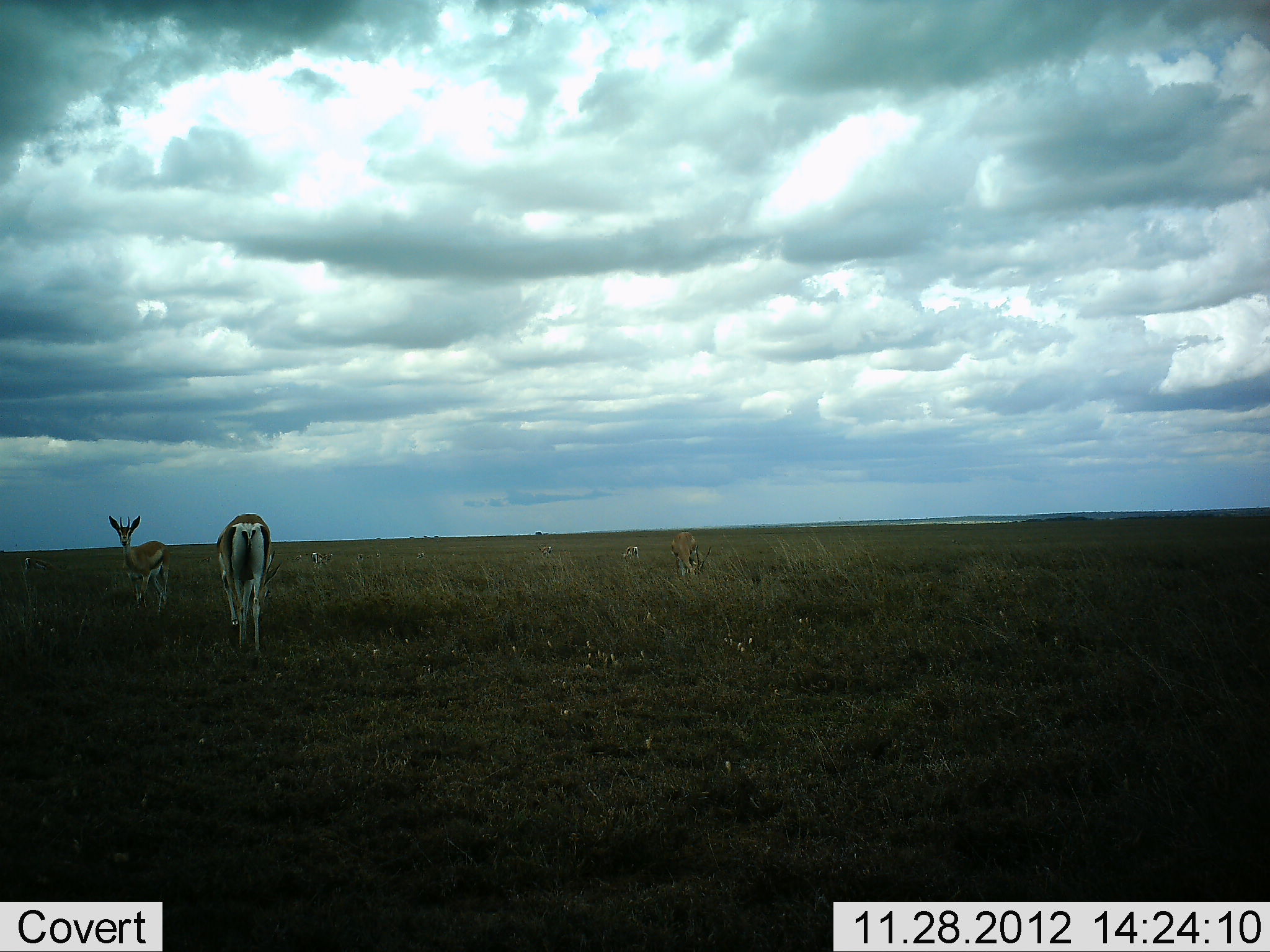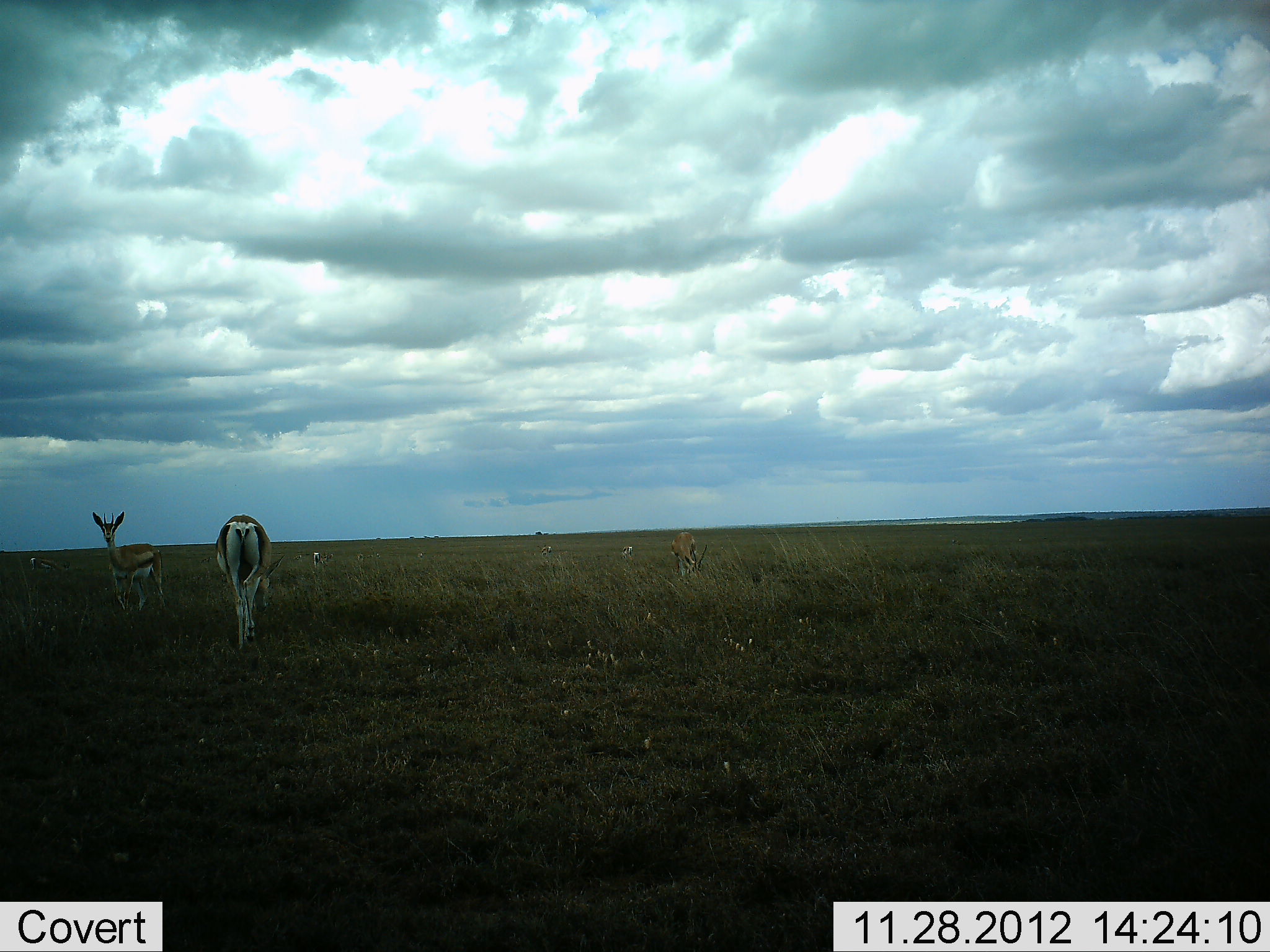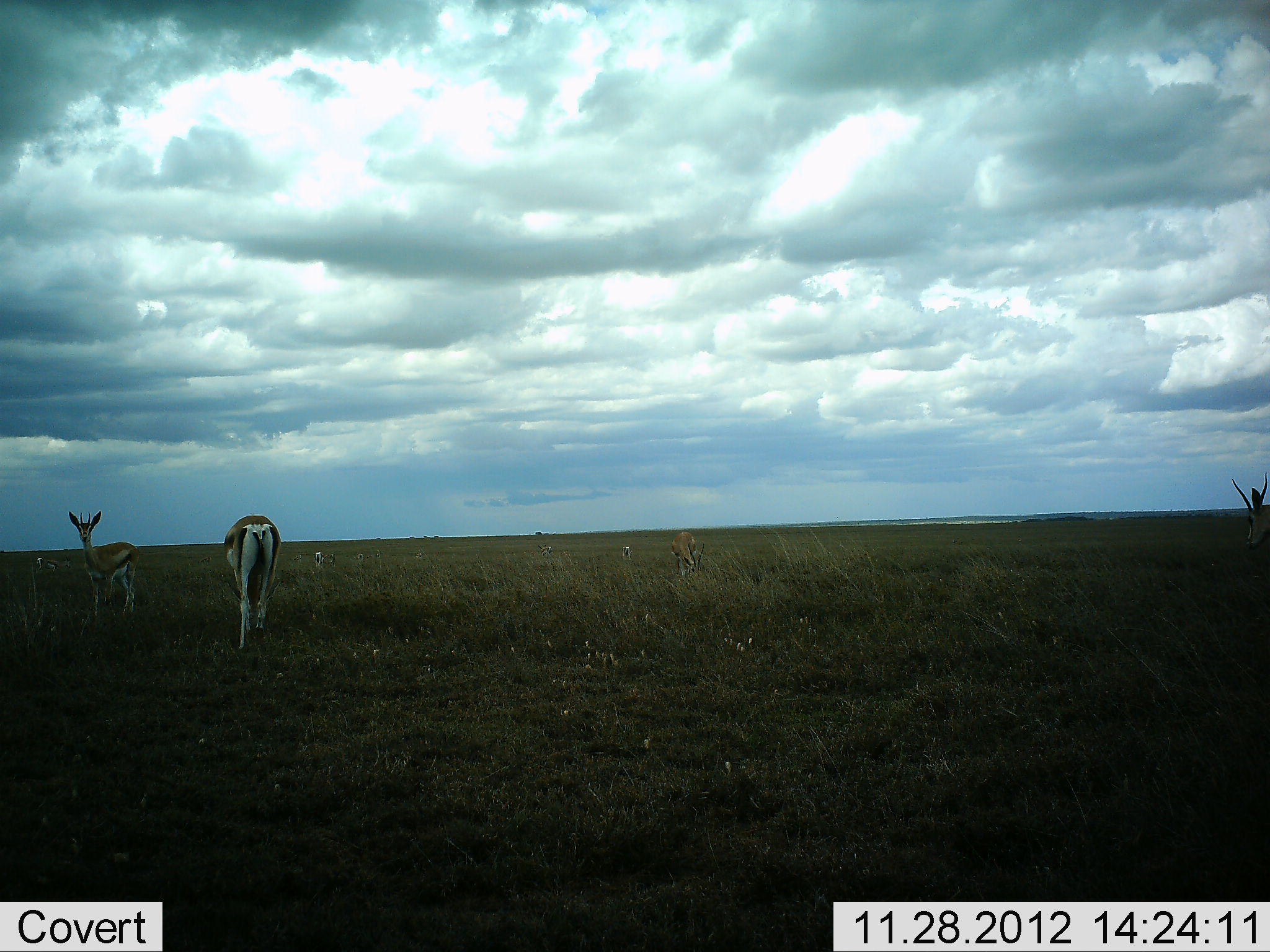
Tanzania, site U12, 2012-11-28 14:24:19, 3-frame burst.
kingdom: Animalia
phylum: Chordata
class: Mammalia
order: Artiodactyla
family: Bovidae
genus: Eudorcas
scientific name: Eudorcas thomsonii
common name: thomson's gazelle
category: gazellethomsons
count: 3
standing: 73%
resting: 0%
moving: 55%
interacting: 0%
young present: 0%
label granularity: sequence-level